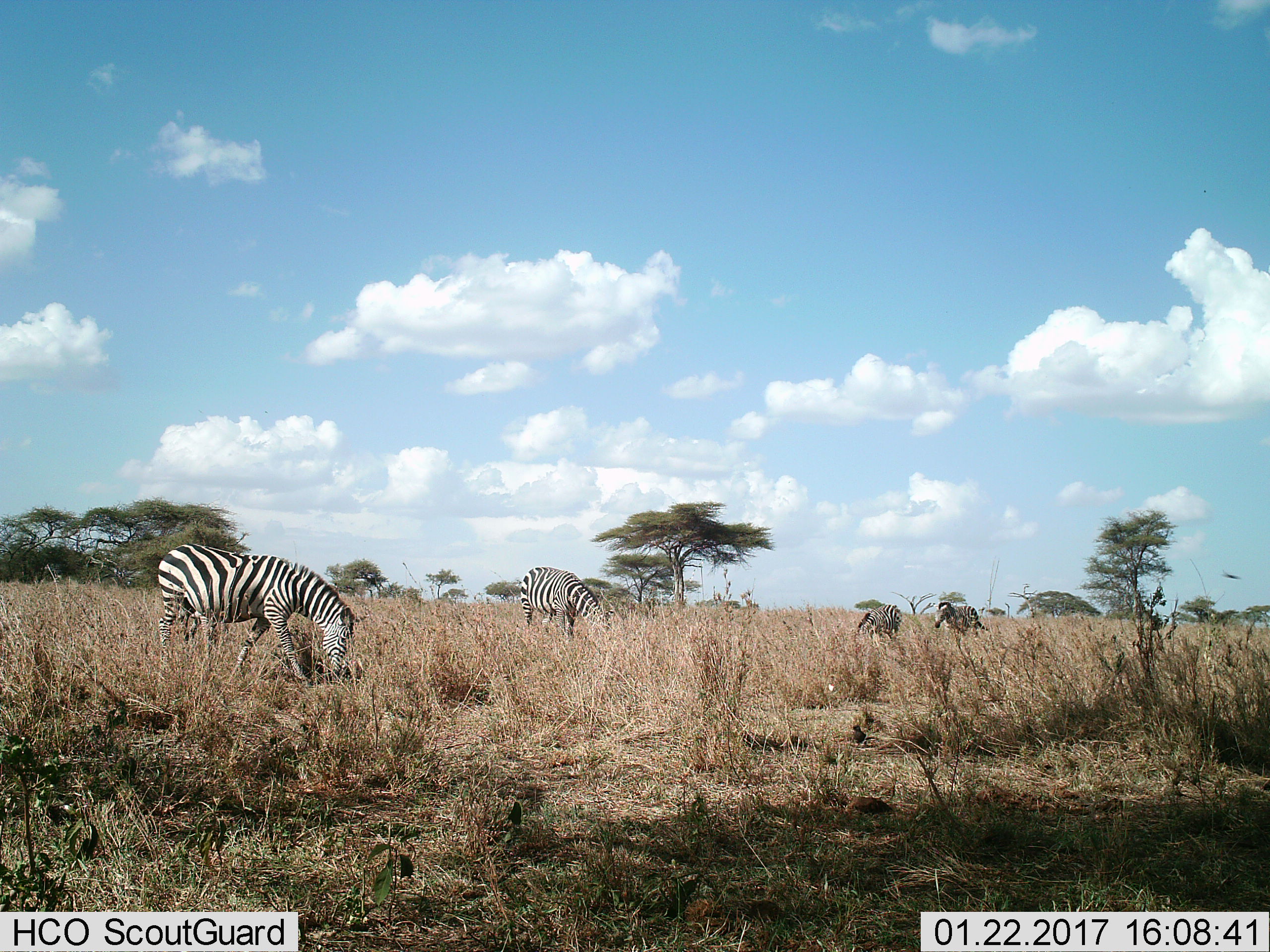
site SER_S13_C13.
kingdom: Animalia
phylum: Chordata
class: Mammalia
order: Perissodactyla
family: Equidae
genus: Equus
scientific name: Equus quagga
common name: plains zebra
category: zebraplains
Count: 4.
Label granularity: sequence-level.